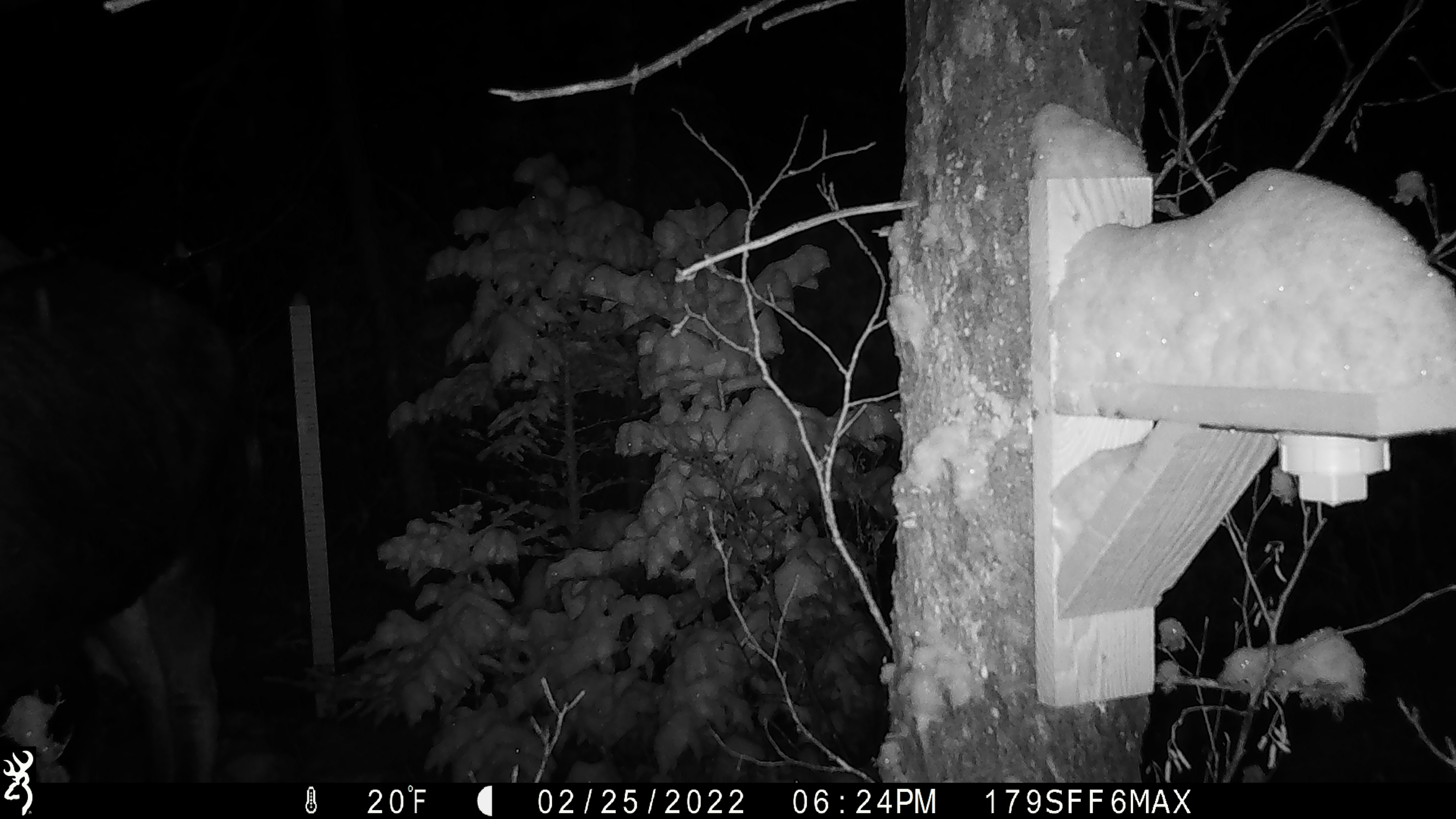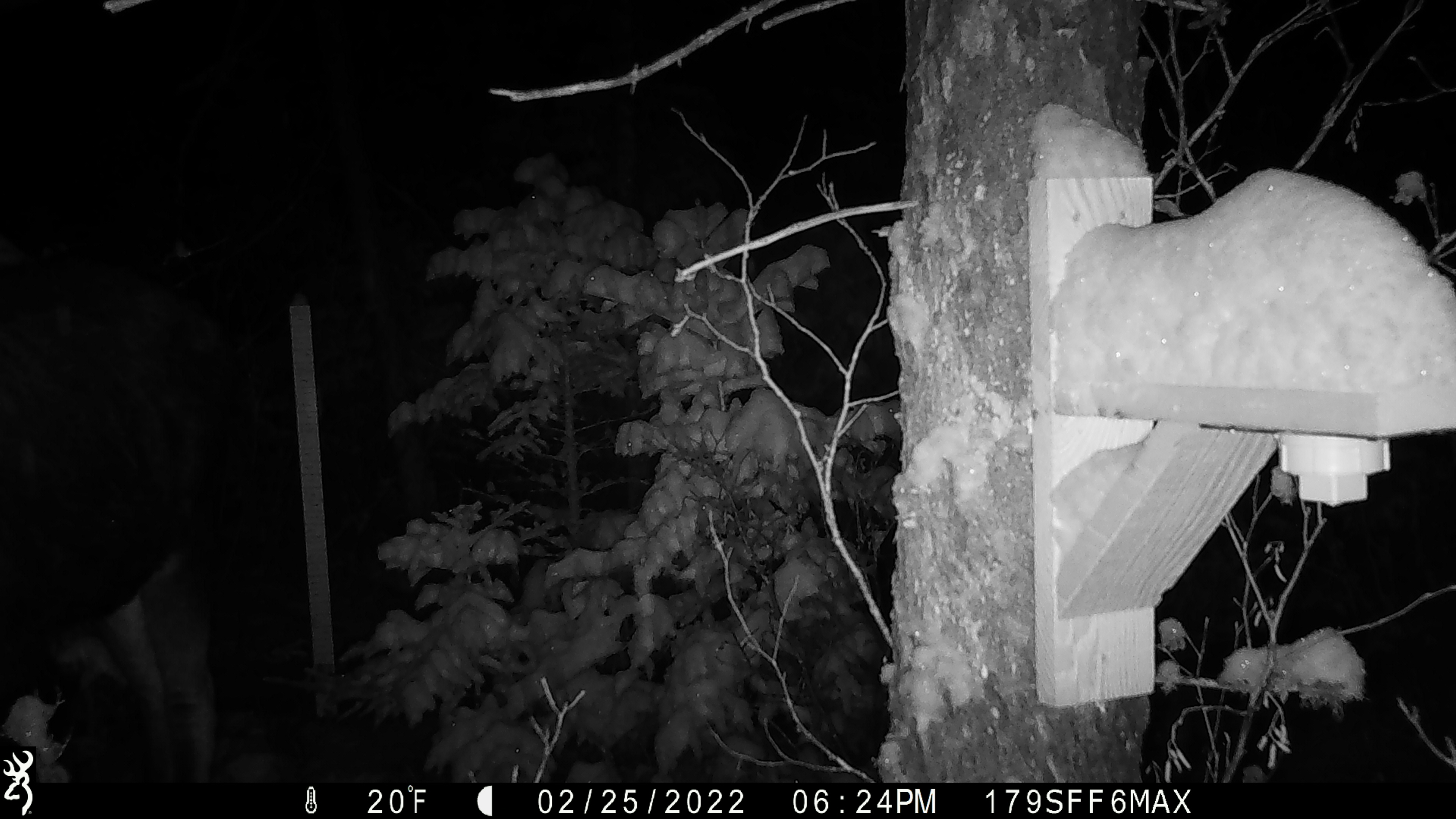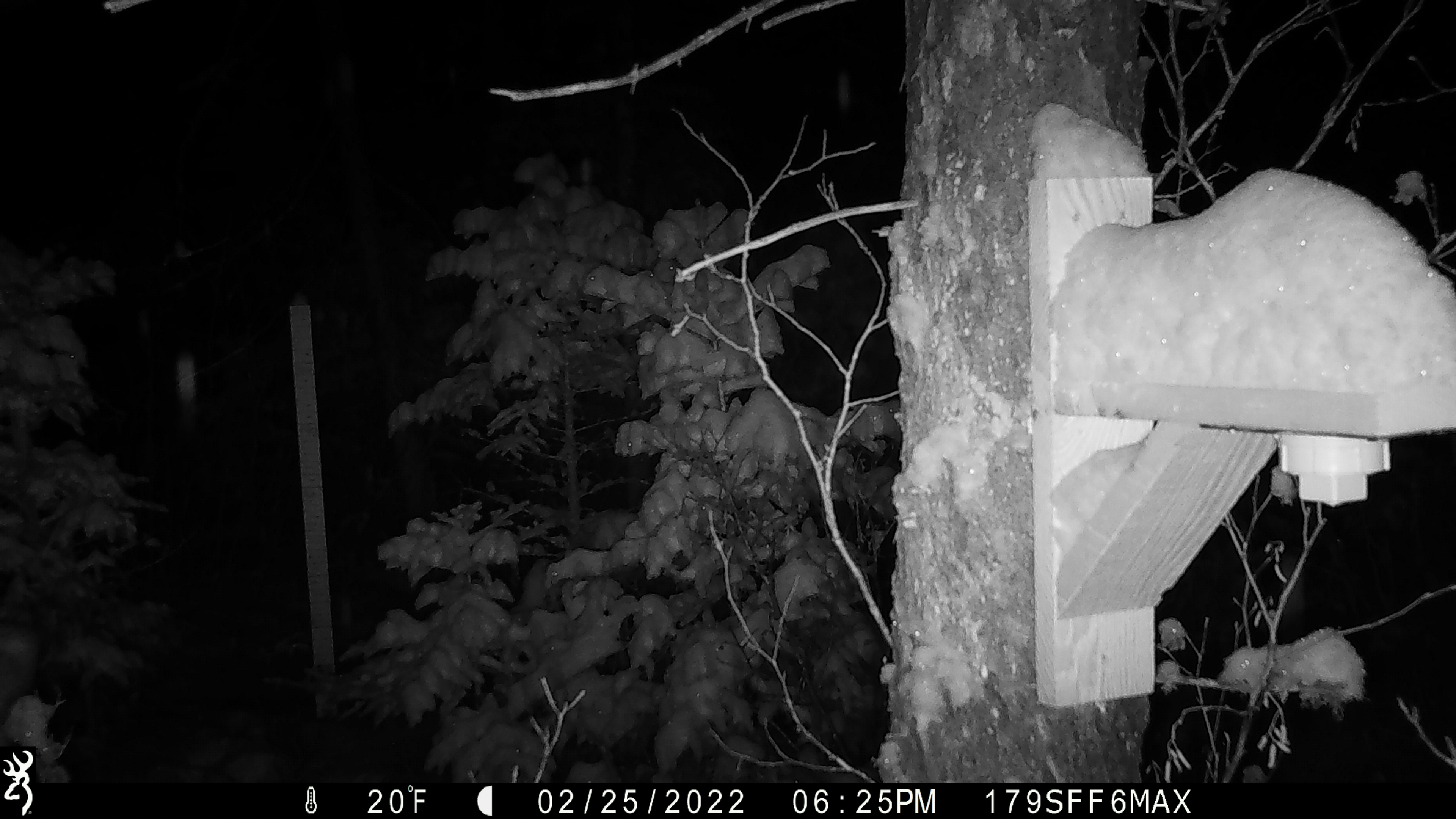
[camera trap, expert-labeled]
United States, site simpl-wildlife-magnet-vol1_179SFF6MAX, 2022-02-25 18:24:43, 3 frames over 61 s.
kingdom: Animalia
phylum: Chordata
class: Mammalia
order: Artiodactyla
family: Cervidae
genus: Alces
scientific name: Alces alces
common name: moose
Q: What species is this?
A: Moose (Alces alces).